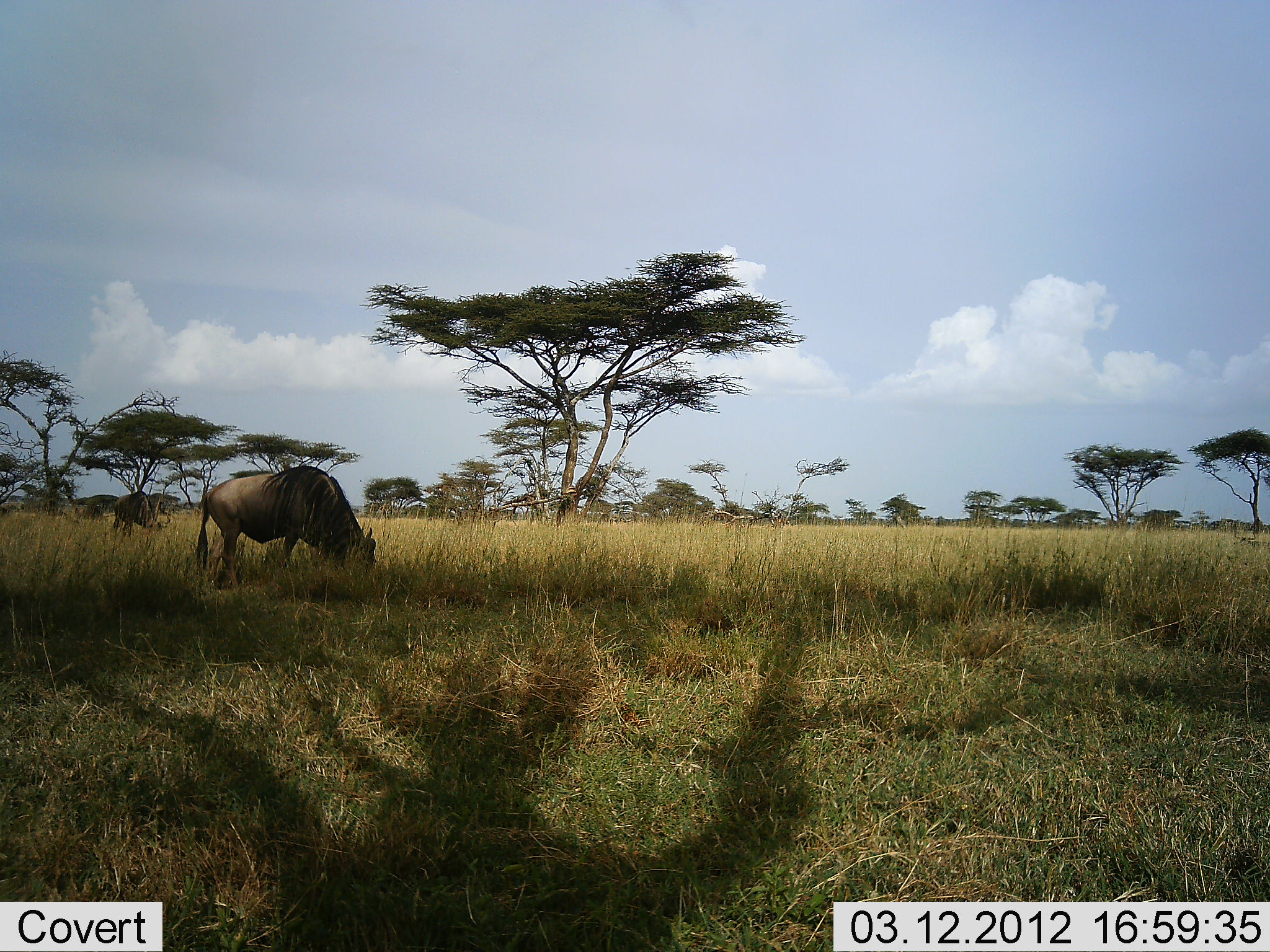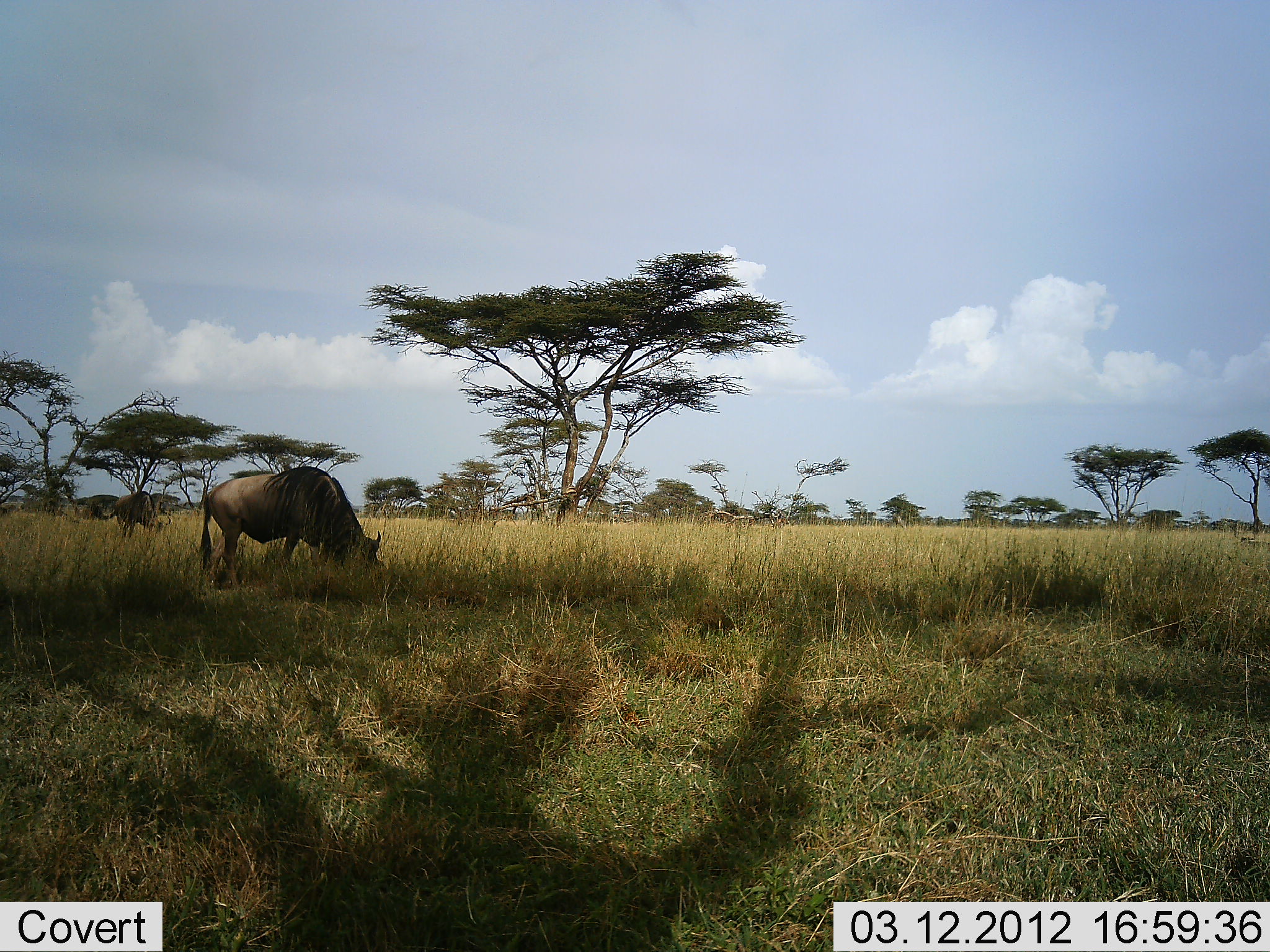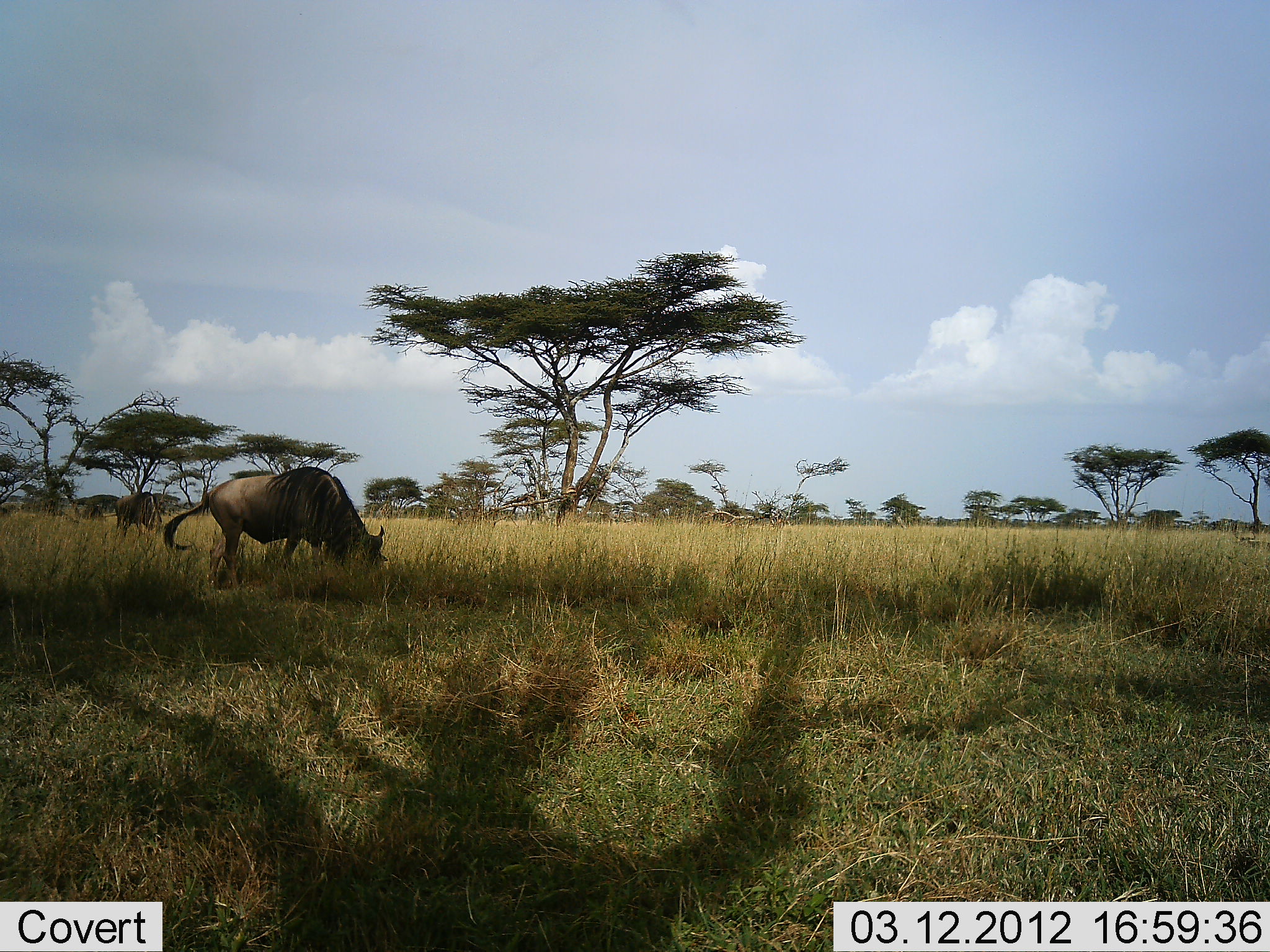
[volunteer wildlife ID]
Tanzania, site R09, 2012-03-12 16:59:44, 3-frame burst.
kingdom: Animalia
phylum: Chordata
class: Mammalia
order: Artiodactyla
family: Bovidae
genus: Connochaetes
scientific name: Connochaetes taurinus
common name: blue wildebeest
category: wildebeest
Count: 2.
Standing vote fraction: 36%.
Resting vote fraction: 0%.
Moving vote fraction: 8%.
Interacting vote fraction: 0%.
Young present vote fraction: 0%.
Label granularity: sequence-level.